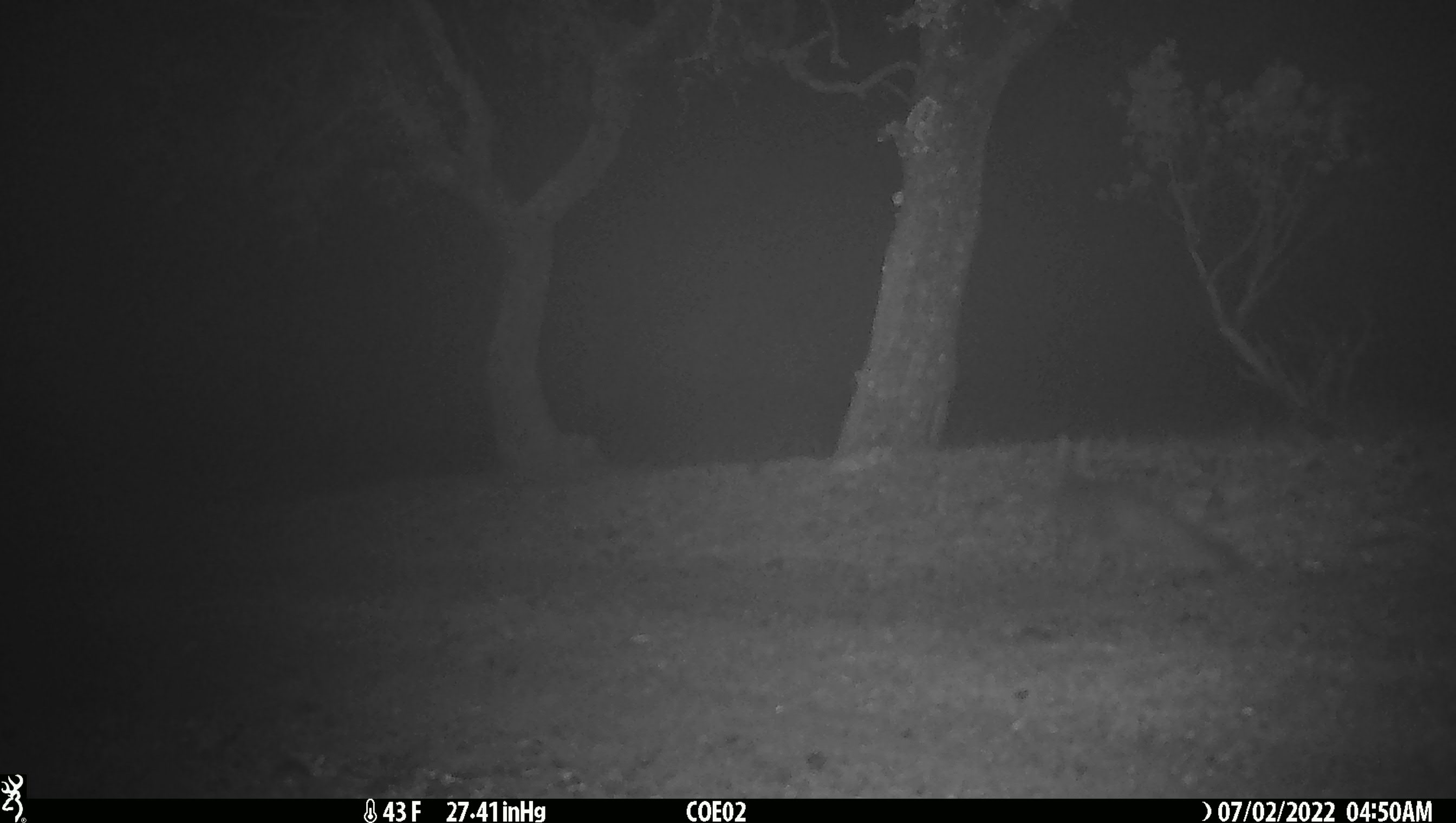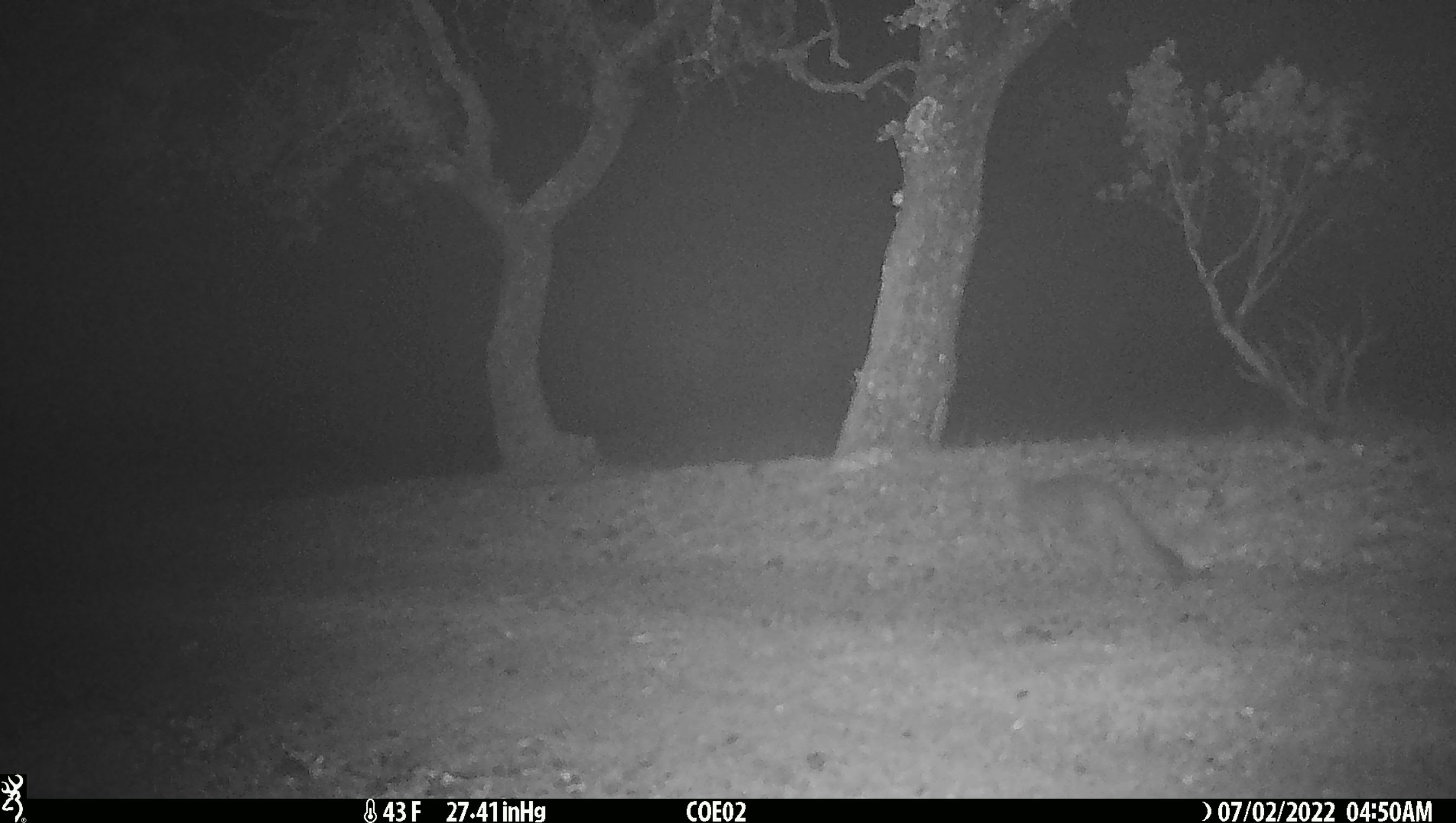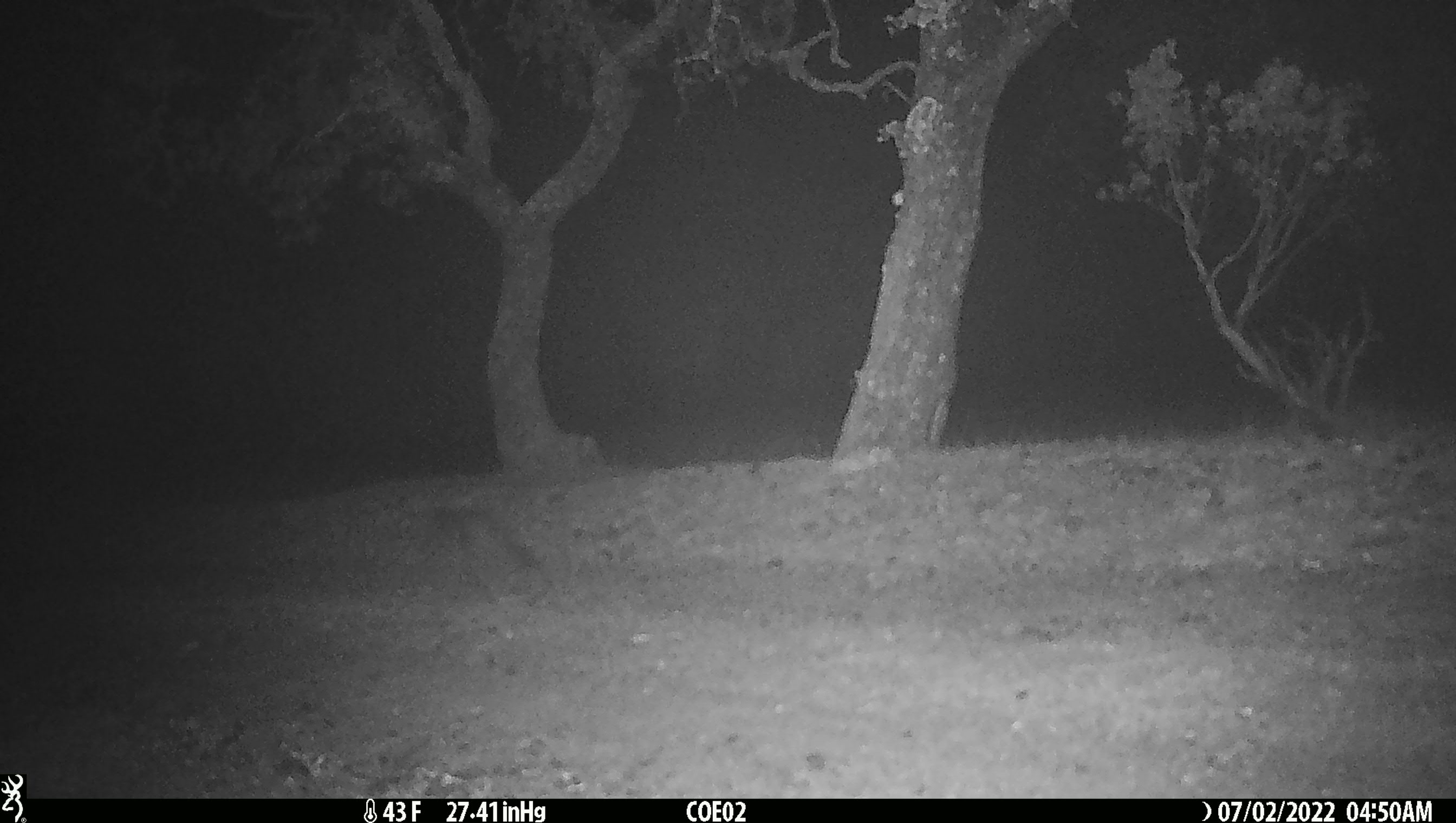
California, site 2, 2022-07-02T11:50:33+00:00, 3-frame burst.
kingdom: Animalia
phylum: Chordata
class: Mammalia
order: Carnivora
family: Canidae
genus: Urocyon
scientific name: Urocyon cinereoargenteus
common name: gray fox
Gray fox (Urocyon cinereoargenteus).